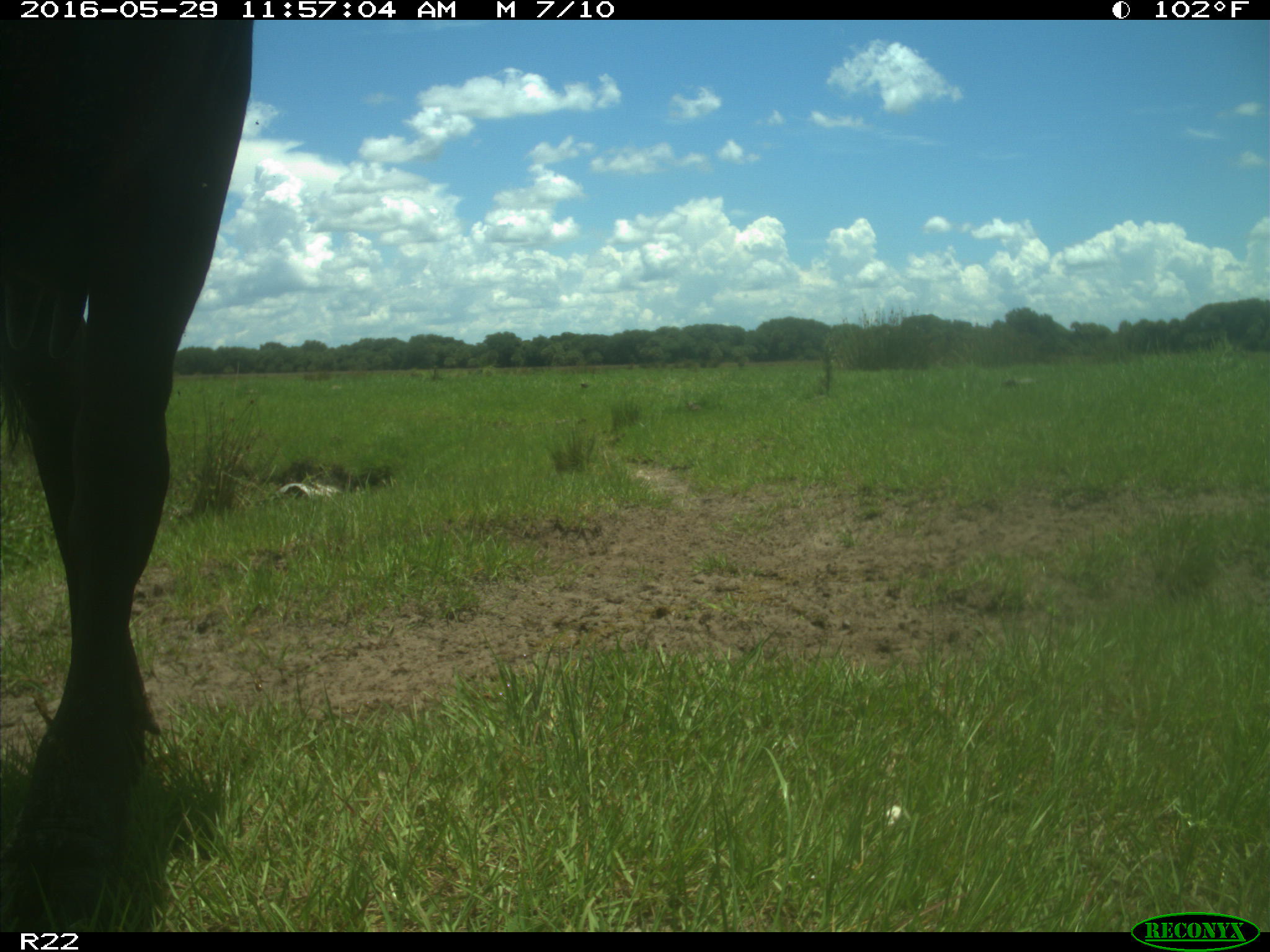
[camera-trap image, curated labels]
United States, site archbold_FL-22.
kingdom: Animalia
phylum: Chordata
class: Mammalia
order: Artiodactyla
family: Bovidae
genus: Bos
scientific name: Bos taurus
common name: domestic cow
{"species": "Bos taurus (domestic cow)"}